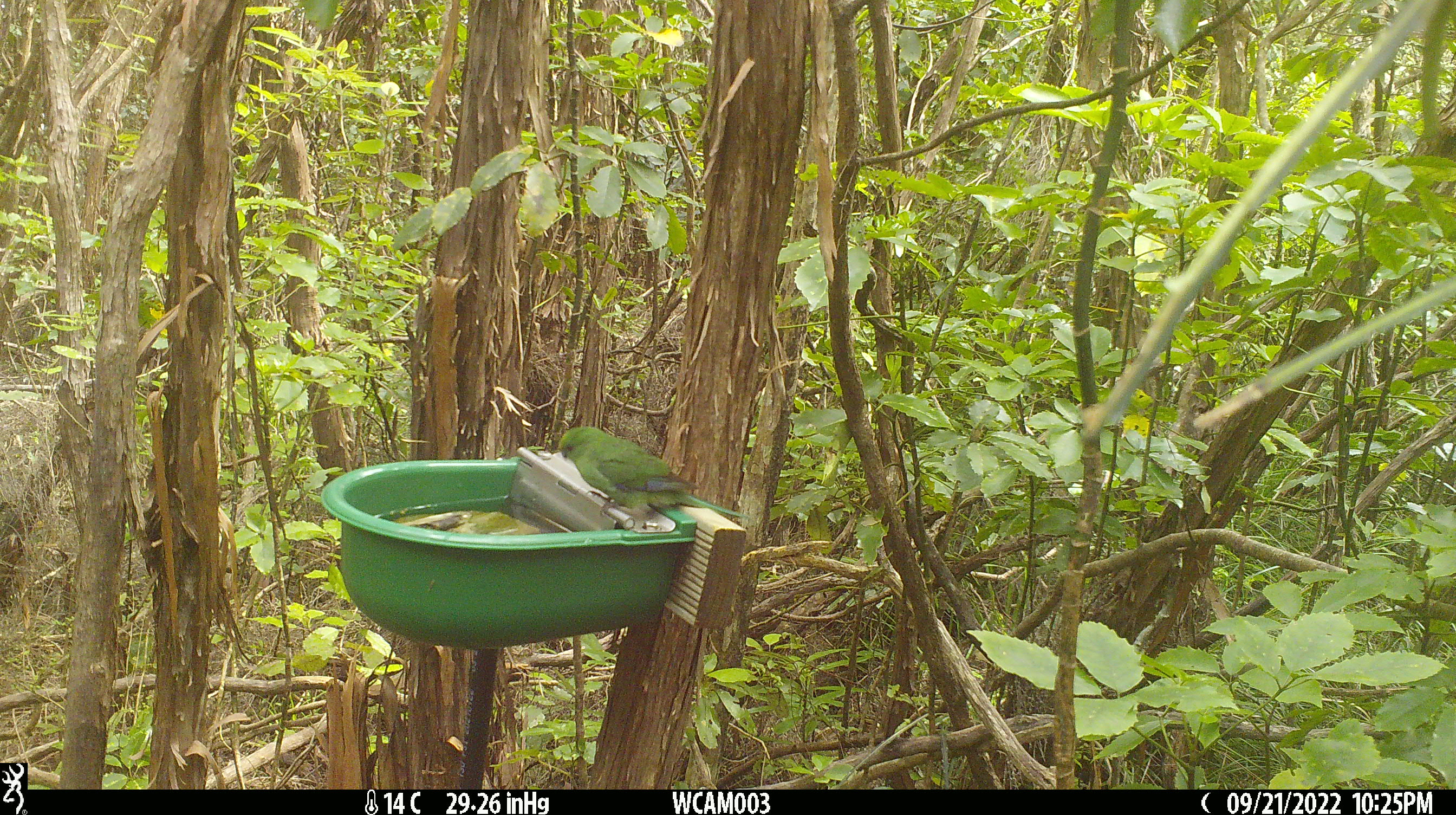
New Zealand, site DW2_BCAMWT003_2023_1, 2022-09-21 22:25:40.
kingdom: Animalia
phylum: Chordata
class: Aves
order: Psittaciformes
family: Psittaculidae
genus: Cyanoramphus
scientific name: Cyanoramphus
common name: parakeet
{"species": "parakeet (Cyanoramphus)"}